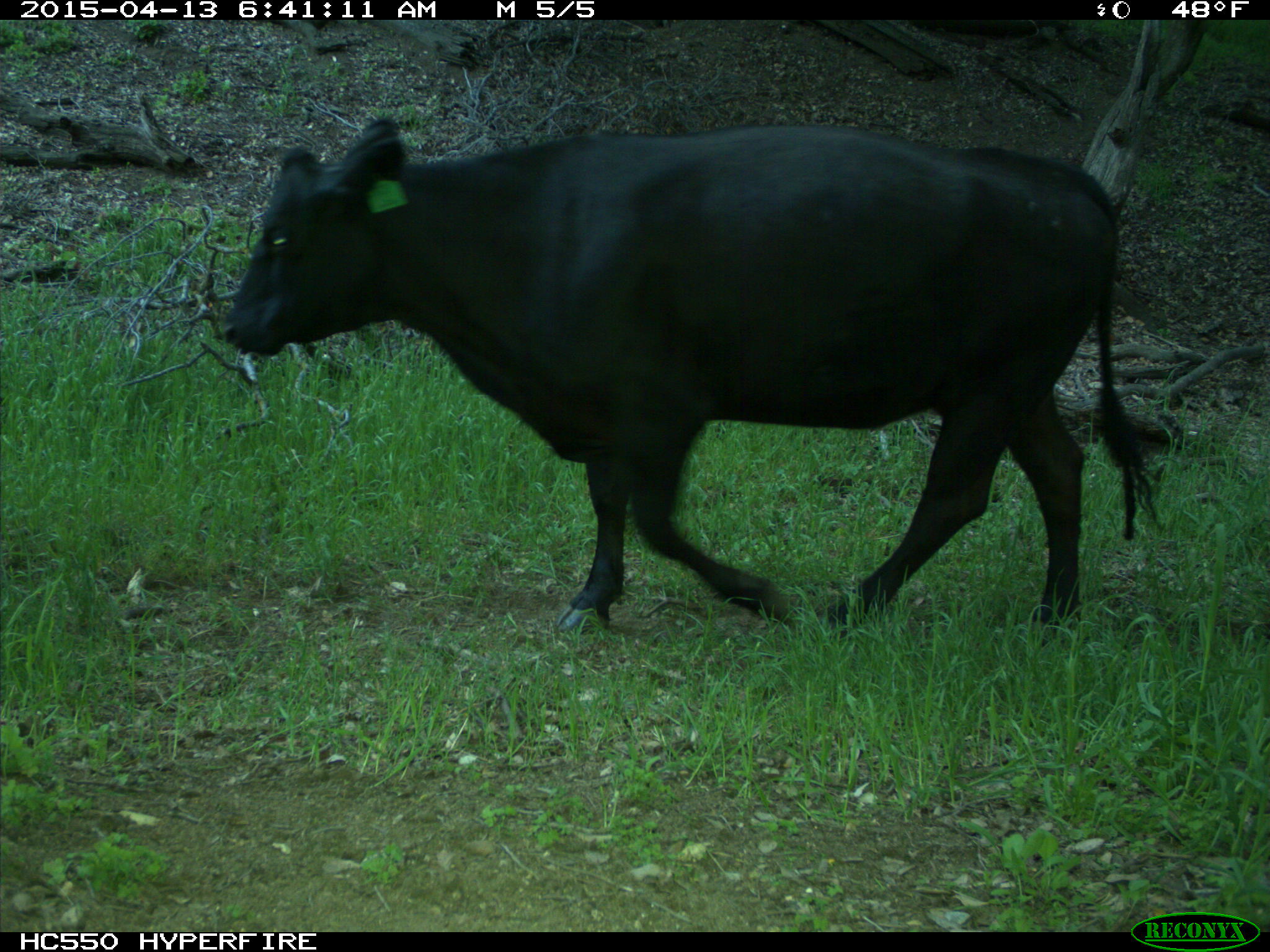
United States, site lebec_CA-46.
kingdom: Animalia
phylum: Chordata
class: Mammalia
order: Artiodactyla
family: Bovidae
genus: Bos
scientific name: Bos taurus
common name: domestic cow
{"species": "Bos taurus (domestic cow)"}